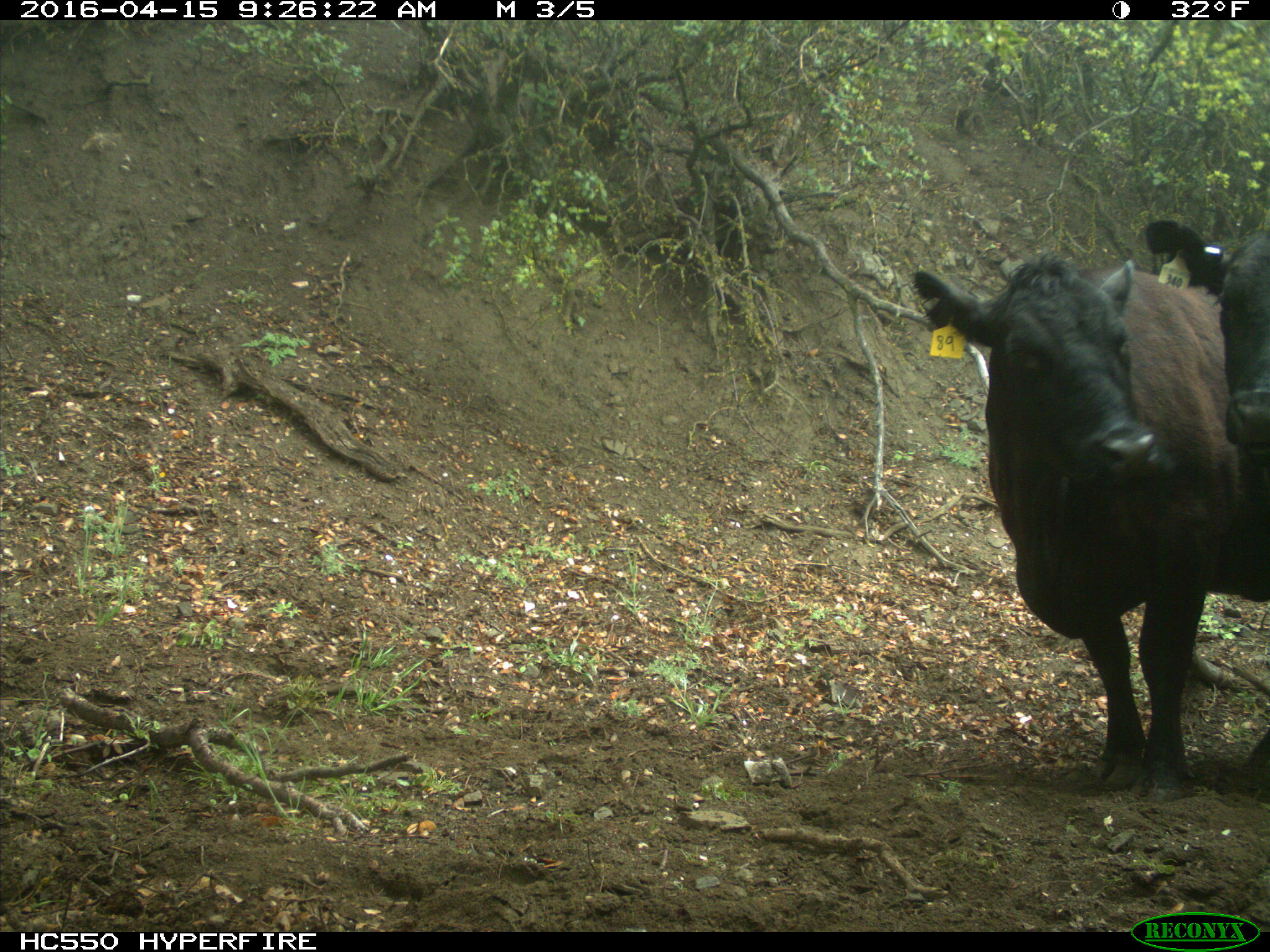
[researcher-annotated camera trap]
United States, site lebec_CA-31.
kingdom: Animalia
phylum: Chordata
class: Mammalia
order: Artiodactyla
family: Bovidae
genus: Bos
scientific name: Bos taurus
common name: domestic cow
Bos taurus (domestic cow).